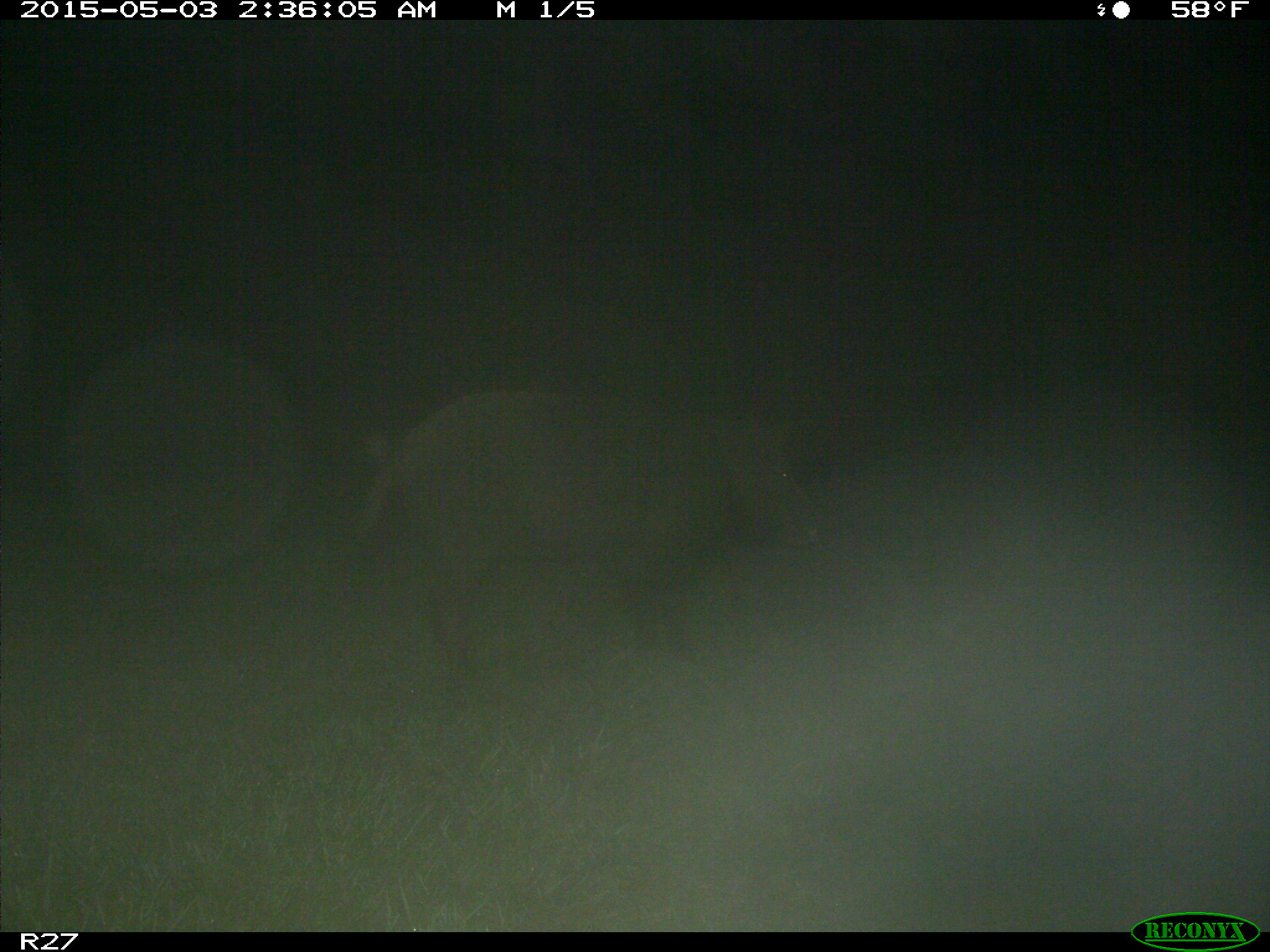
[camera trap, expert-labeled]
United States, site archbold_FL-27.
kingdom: Animalia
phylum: Chordata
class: Mammalia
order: Artiodactyla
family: Suidae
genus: Sus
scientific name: Sus scrofa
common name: wild boar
Sus scrofa (wild boar).